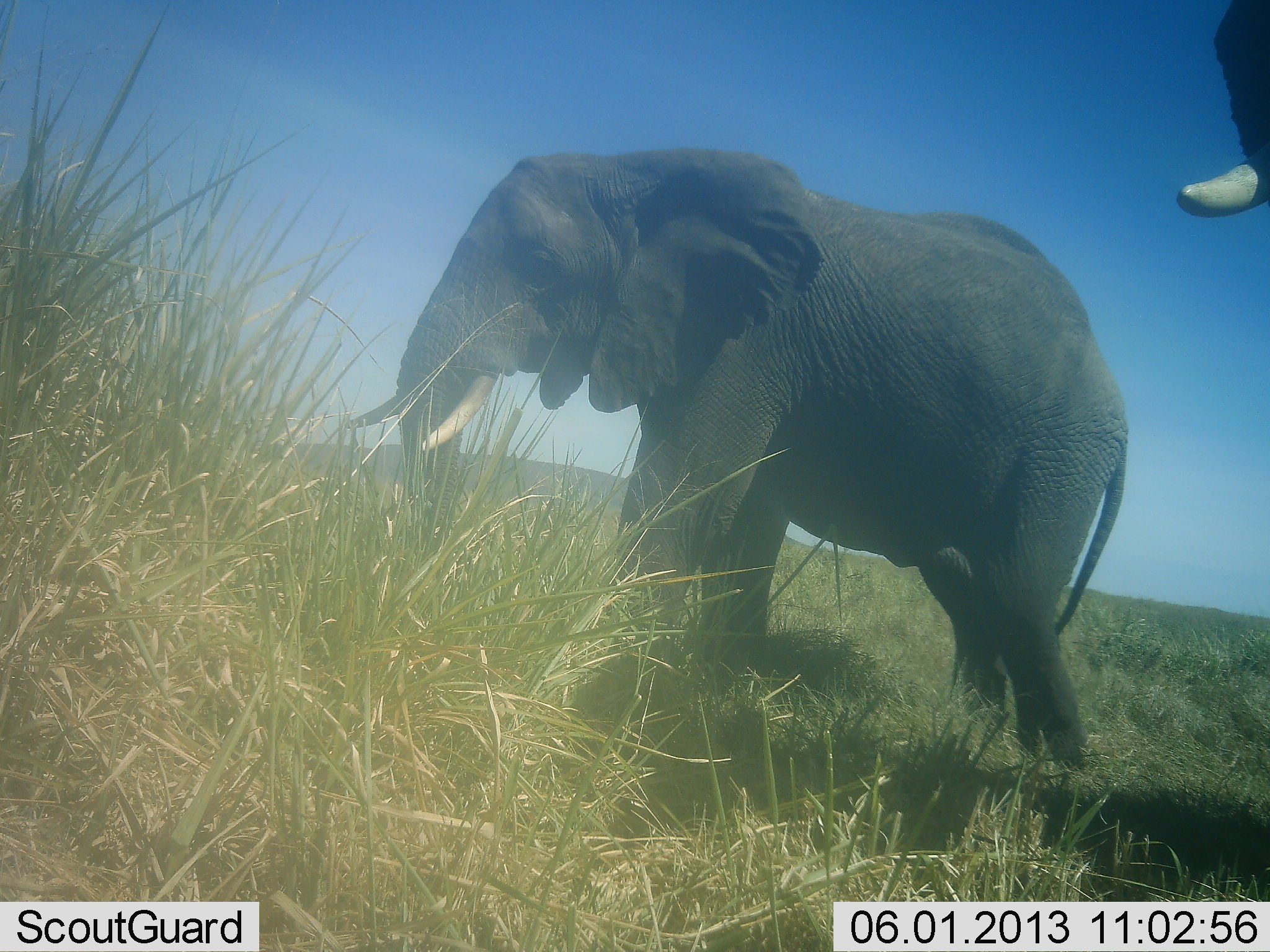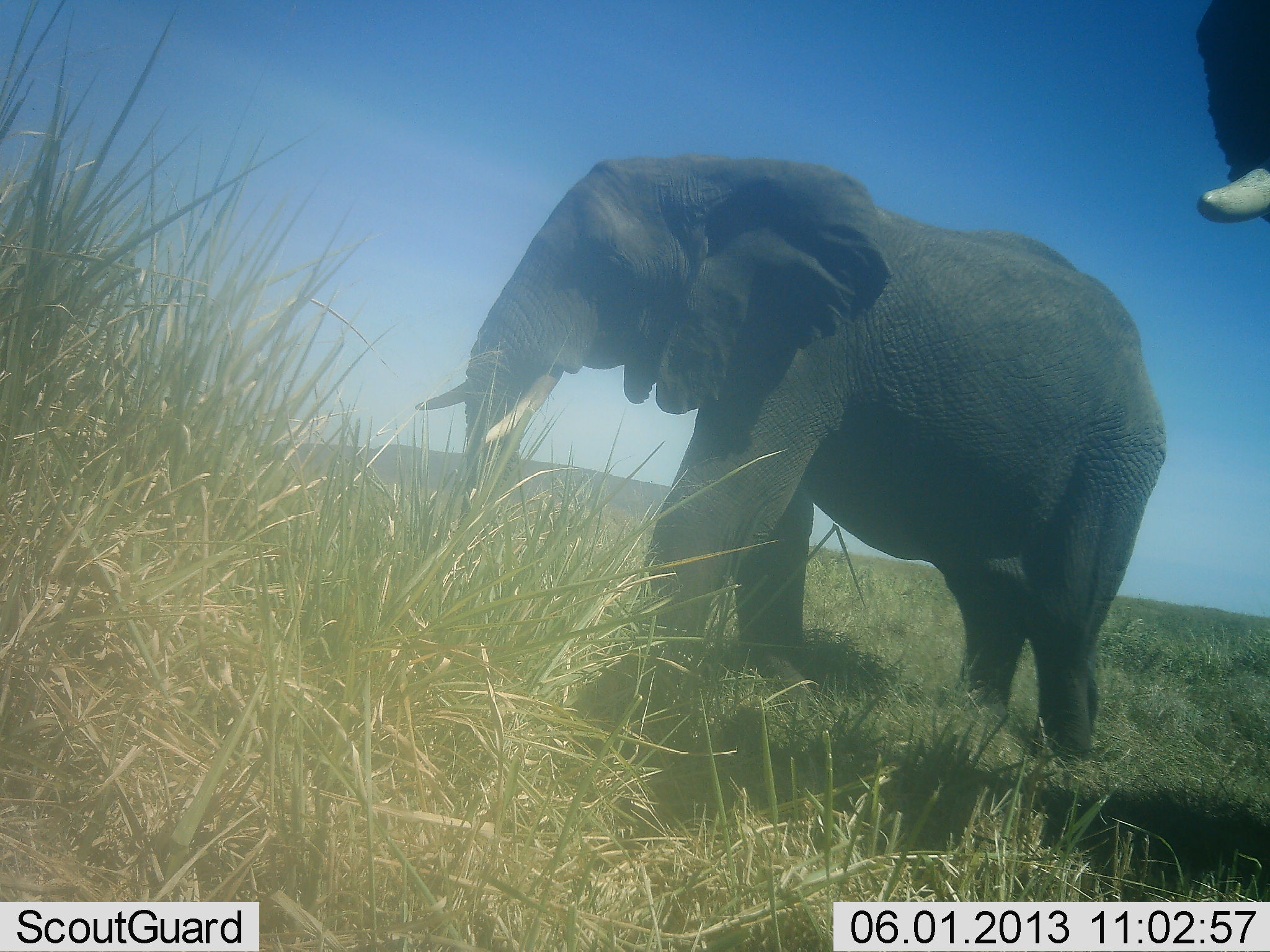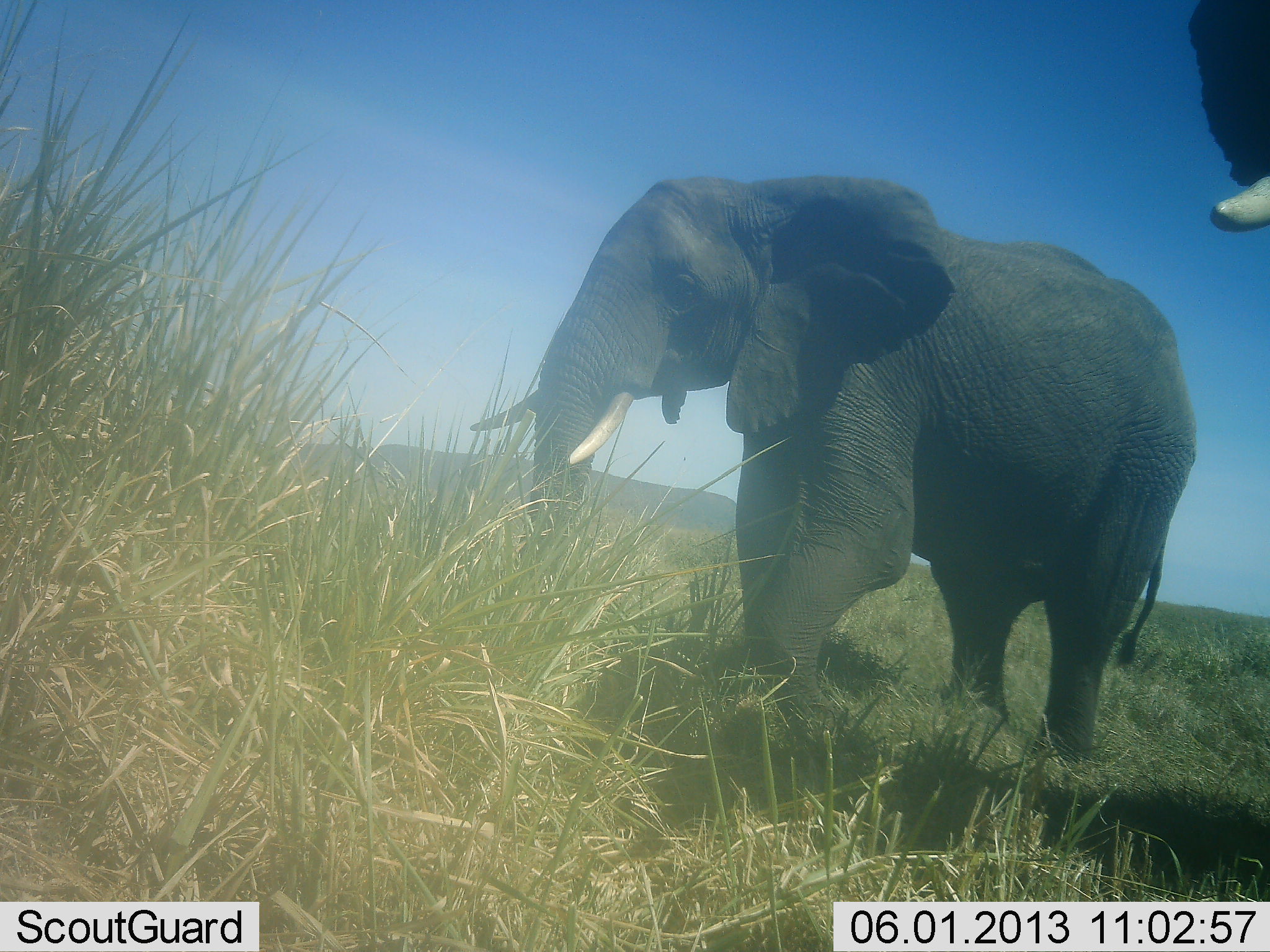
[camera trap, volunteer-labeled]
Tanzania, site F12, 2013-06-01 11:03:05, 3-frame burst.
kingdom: Animalia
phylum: Chordata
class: Mammalia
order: Proboscidea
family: Elephantidae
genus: Loxodonta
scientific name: Loxodonta africana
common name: african bush elephant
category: elephant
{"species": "elephant (african bush elephant) (Loxodonta africana)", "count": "2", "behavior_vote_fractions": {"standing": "38%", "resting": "0%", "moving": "94%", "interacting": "6%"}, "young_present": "6%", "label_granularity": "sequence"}